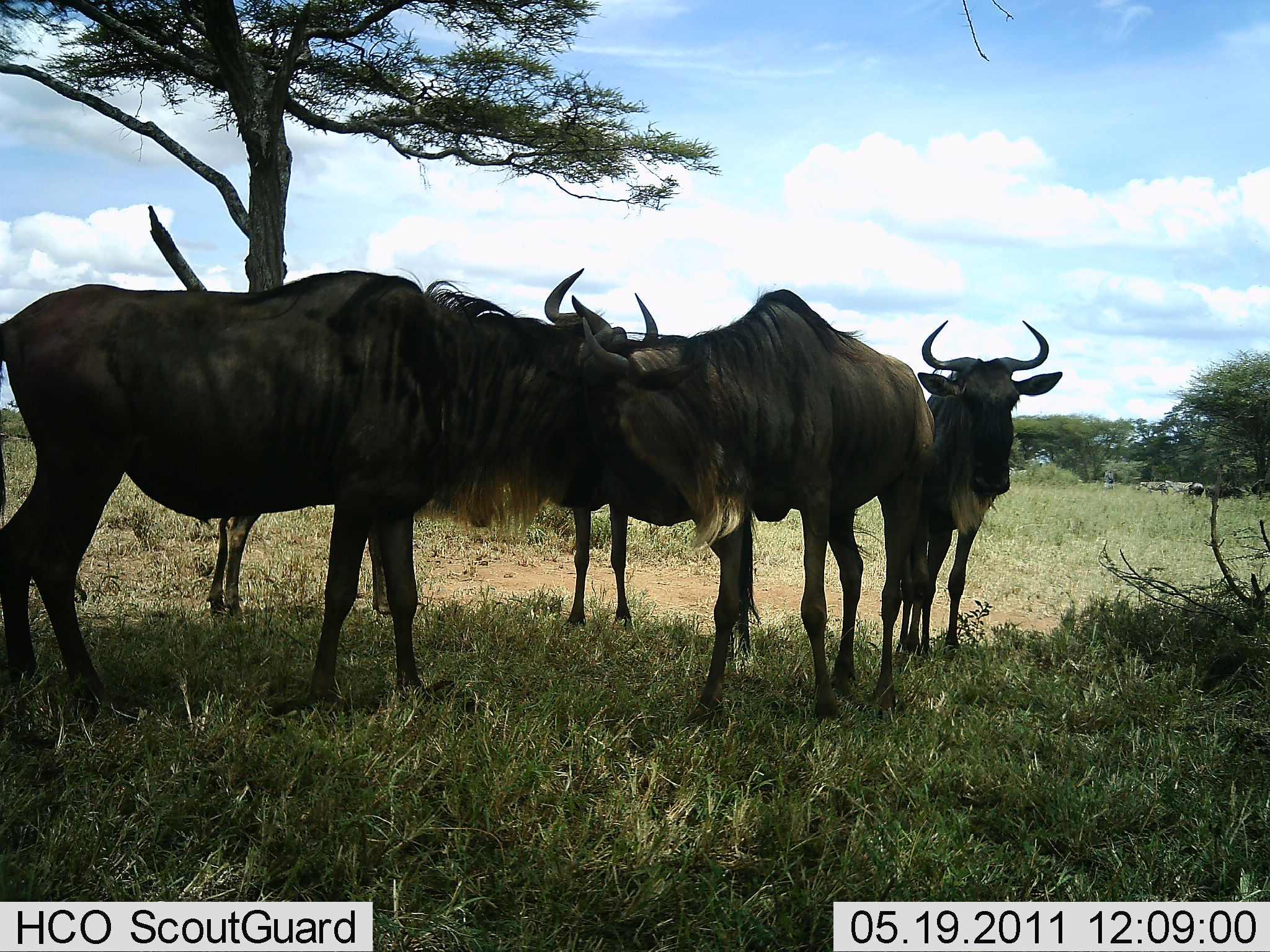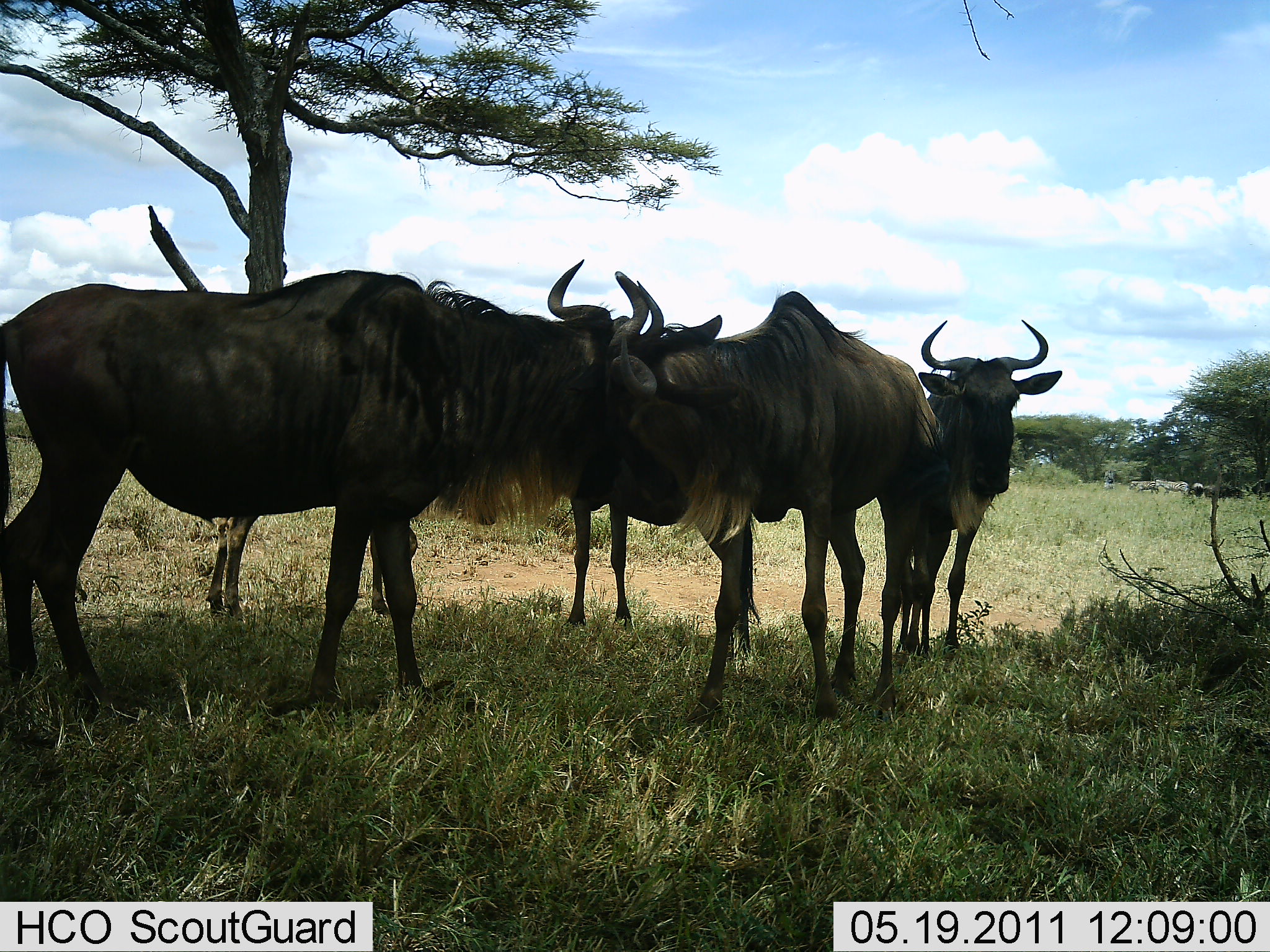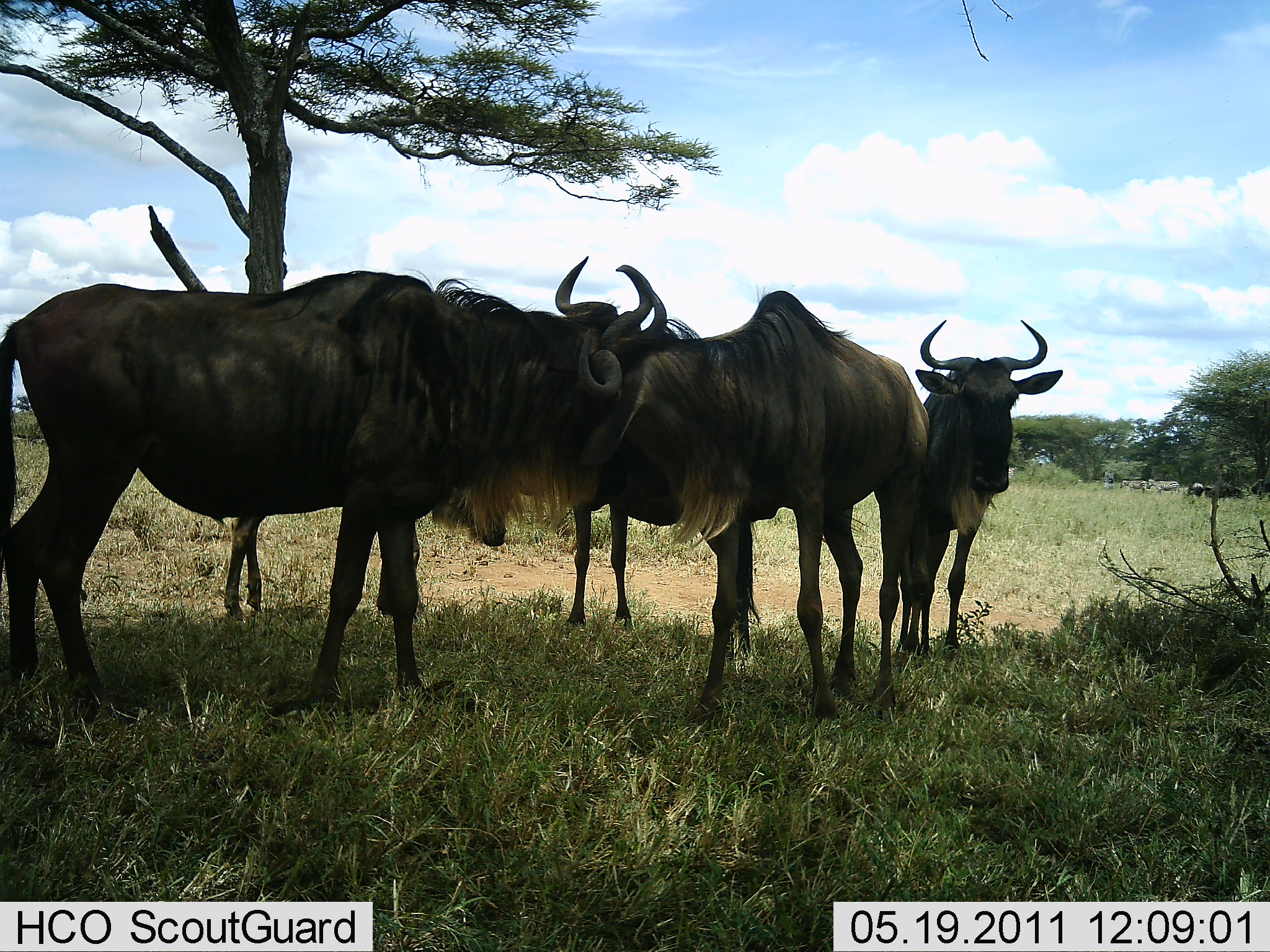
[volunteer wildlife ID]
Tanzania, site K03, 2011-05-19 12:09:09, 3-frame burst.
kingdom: Animalia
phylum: Chordata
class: Mammalia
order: Artiodactyla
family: Bovidae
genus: Connochaetes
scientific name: Connochaetes taurinus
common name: blue wildebeest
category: wildebeest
Wildebeest (blue wildebeest) (Connochaetes taurinus), count 5. Behavior (volunteer vote fractions): standing 82%, resting 0%, moving 0%, interacting 82%. Young present (vote fraction): 9%. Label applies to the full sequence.